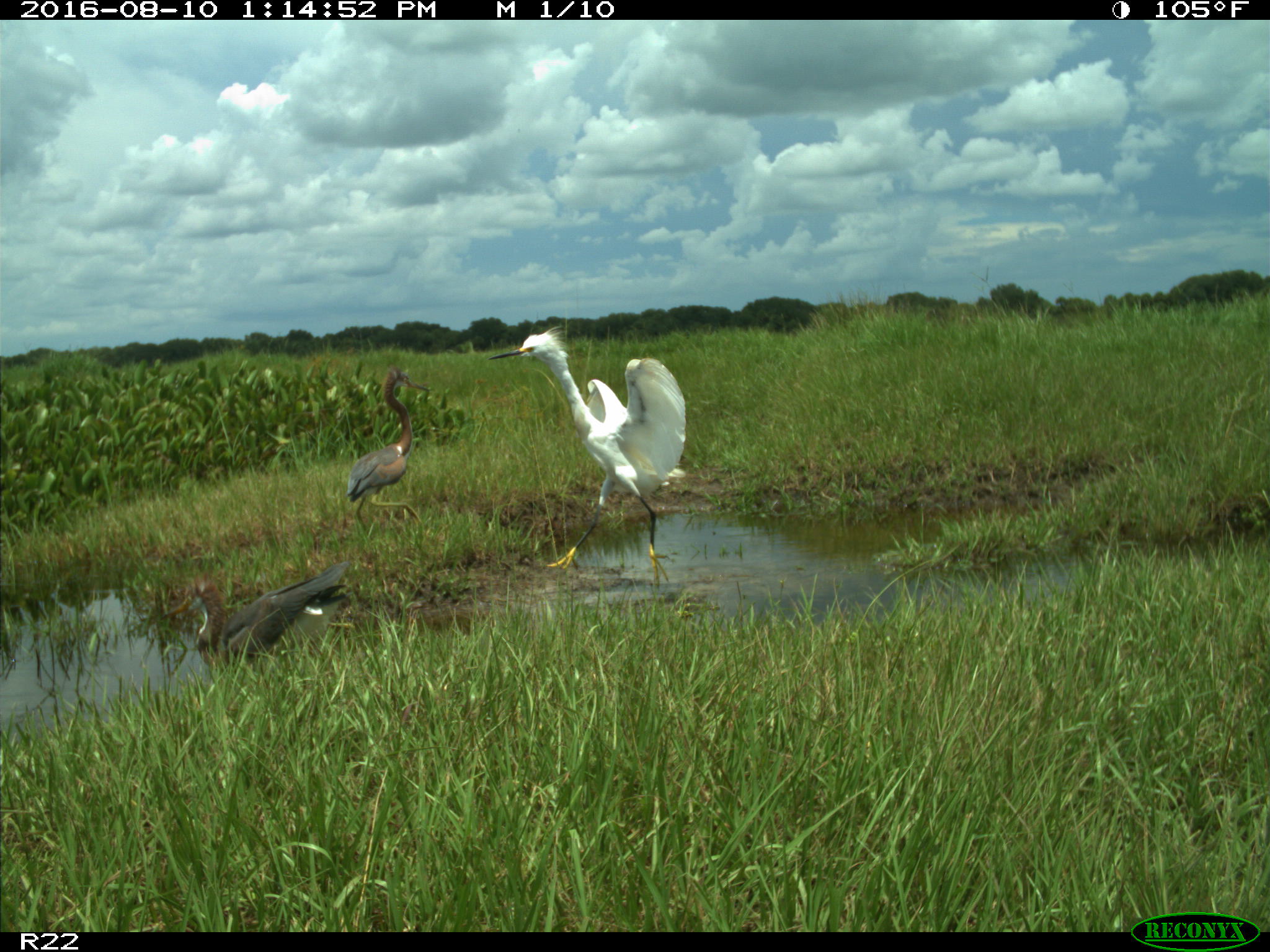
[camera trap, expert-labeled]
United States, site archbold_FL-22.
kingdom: Animalia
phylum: Chordata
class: Aves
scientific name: Aves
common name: birds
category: unidentified bird